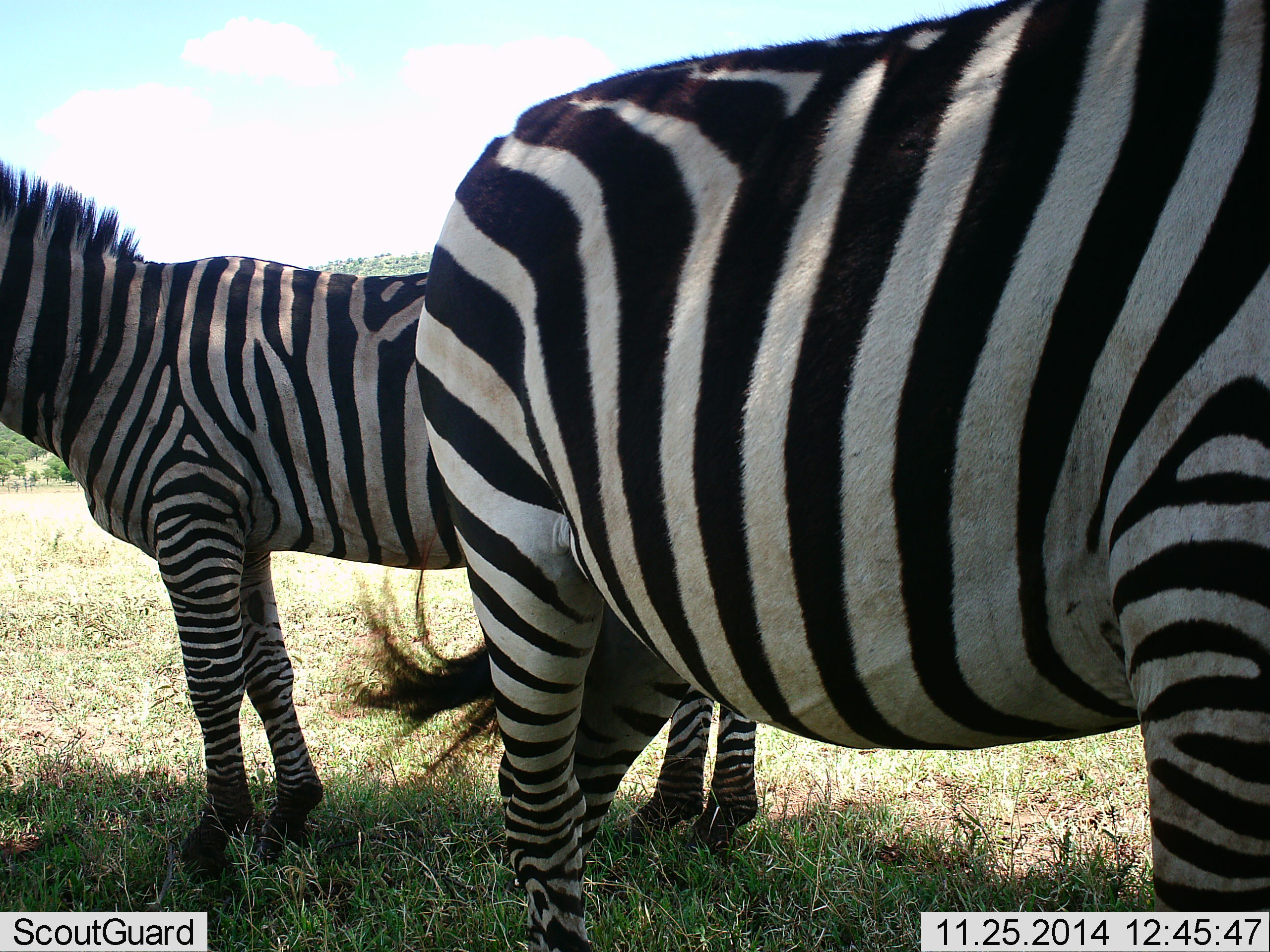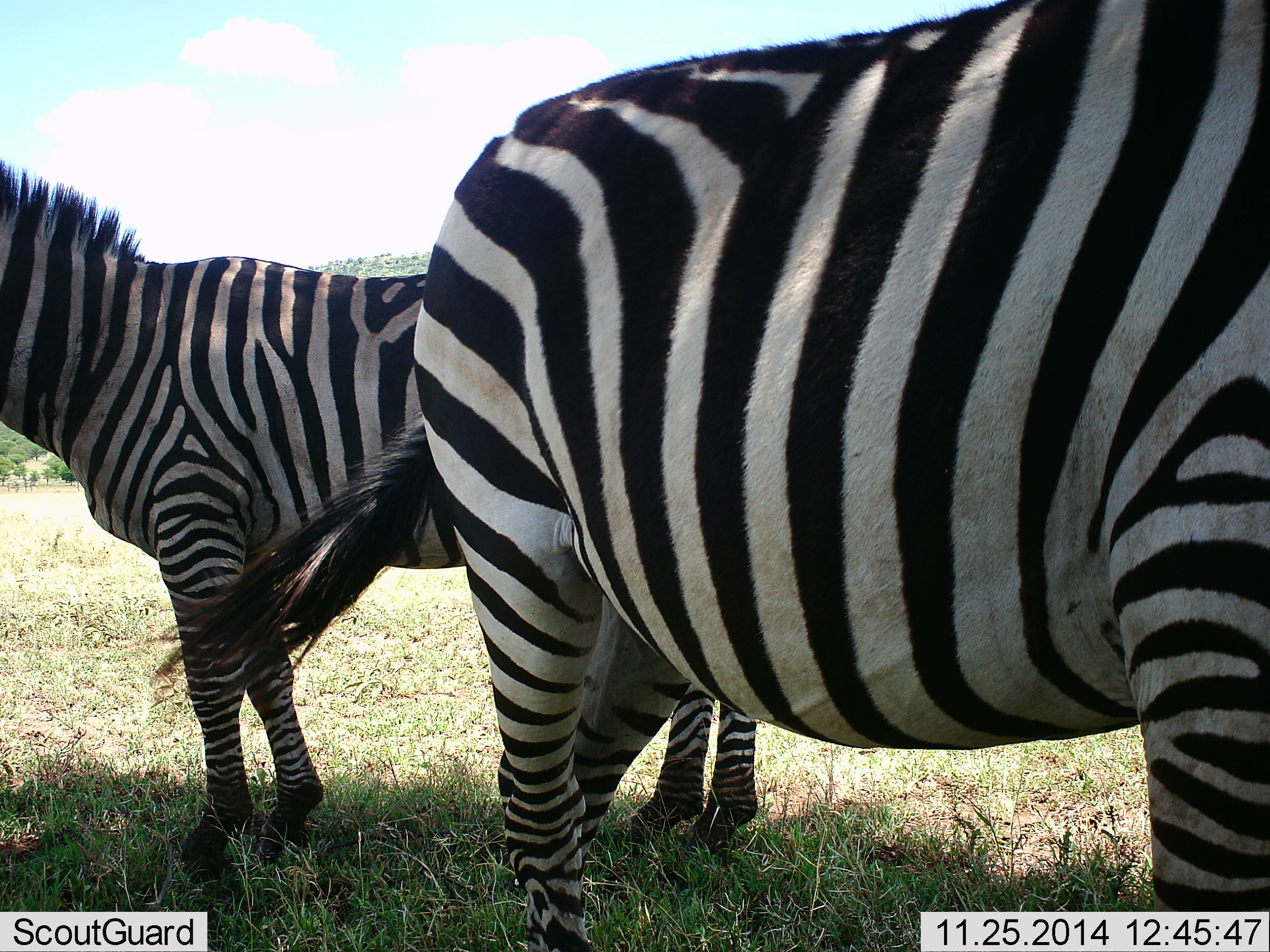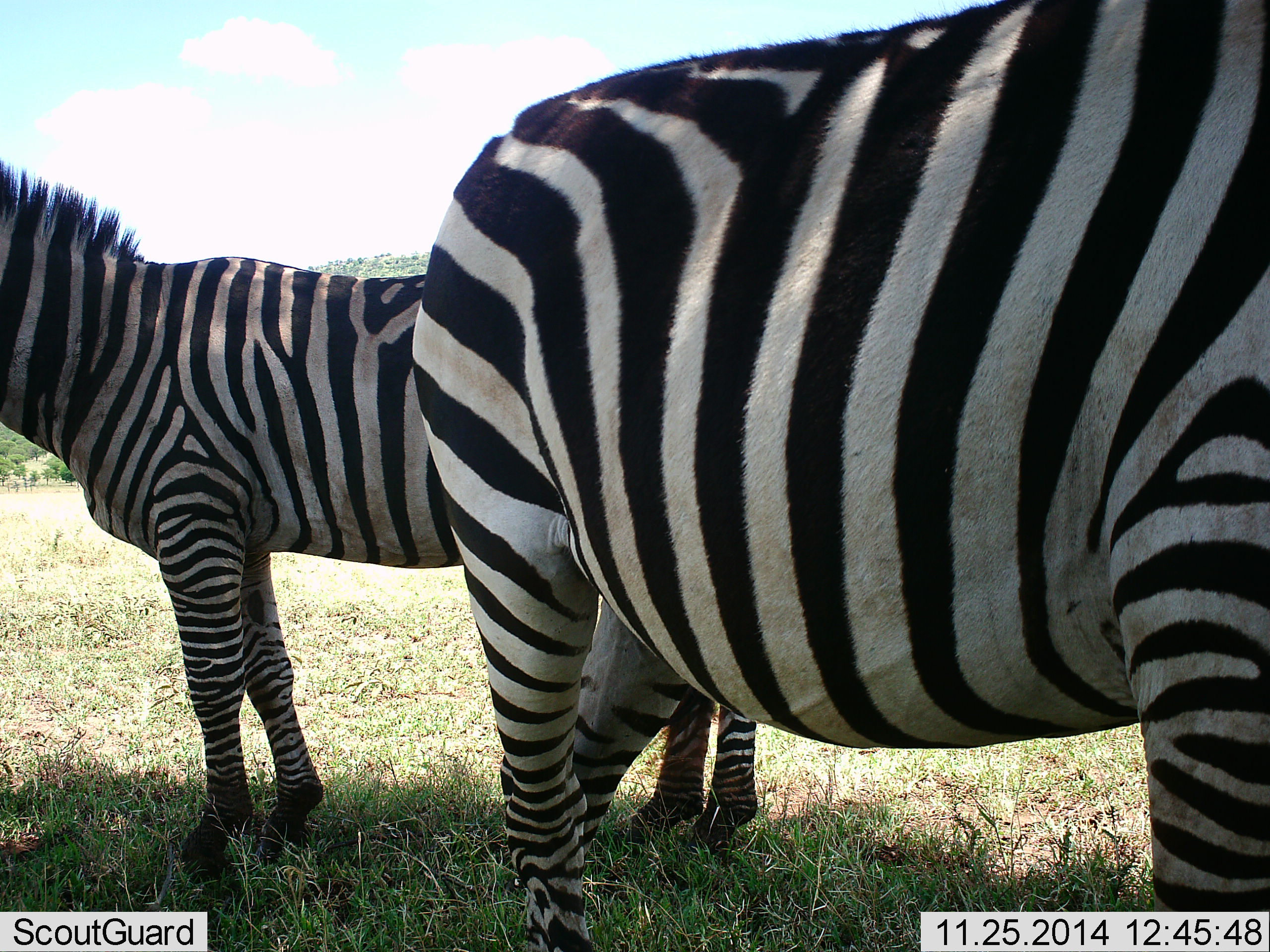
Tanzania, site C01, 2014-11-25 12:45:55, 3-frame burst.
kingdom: Animalia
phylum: Chordata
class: Mammalia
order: Perissodactyla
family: Equidae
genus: Equus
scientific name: Equus quagga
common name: plains zebra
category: zebra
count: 2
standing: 100%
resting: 0%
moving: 10%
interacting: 10%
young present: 0%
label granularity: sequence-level